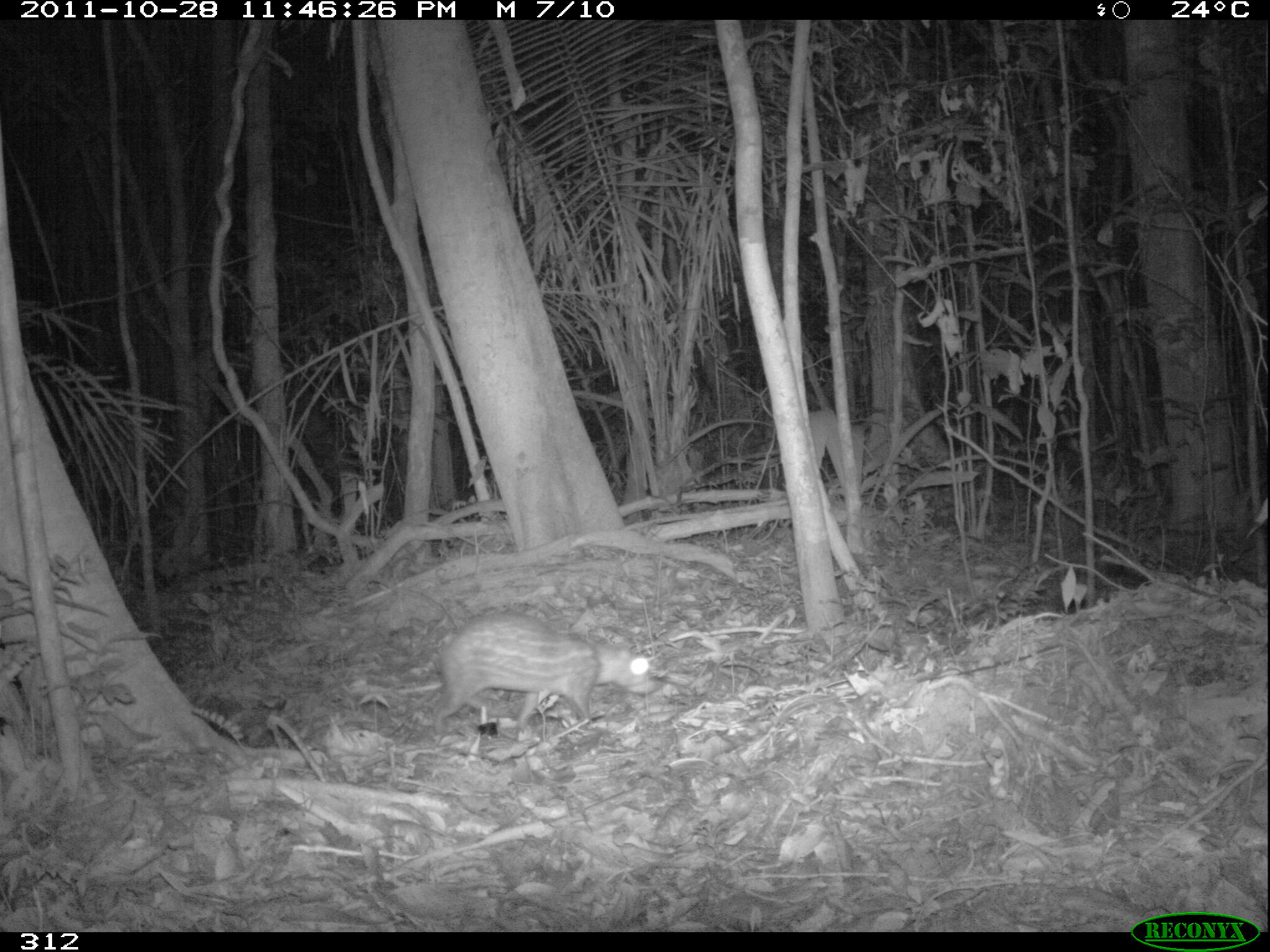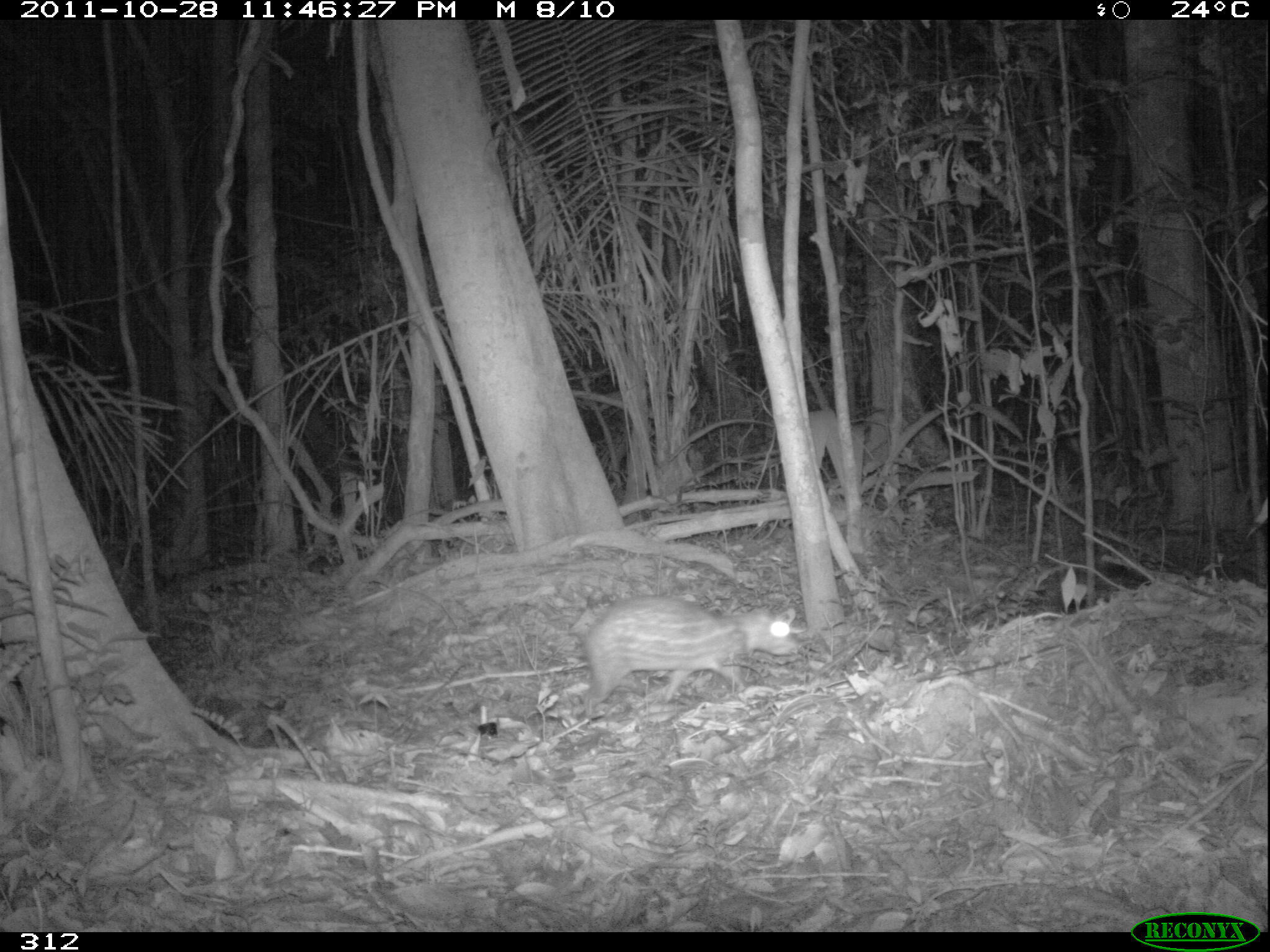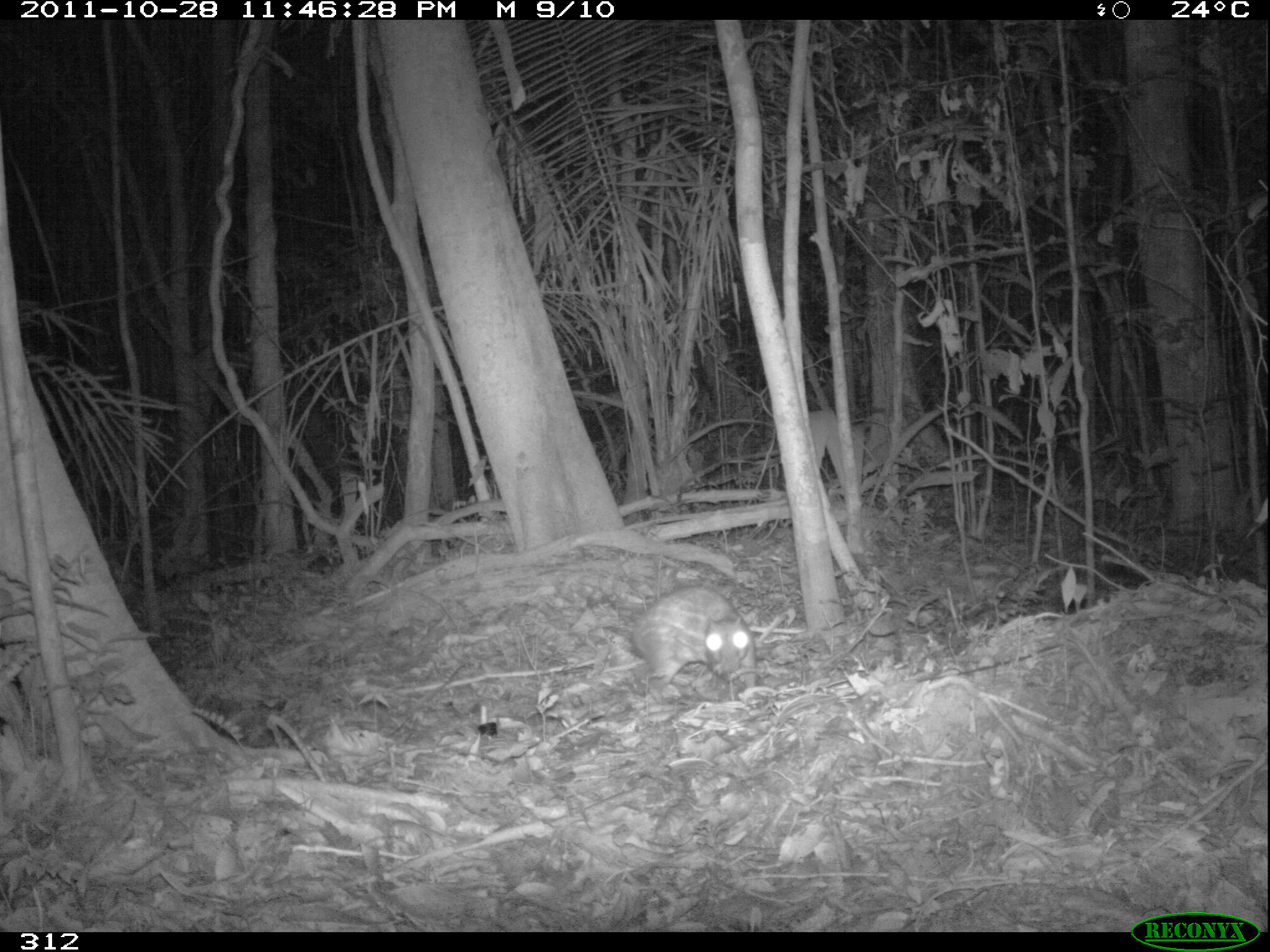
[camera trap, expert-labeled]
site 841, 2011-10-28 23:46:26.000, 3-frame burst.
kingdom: Animalia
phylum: Chordata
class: Mammalia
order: Rodentia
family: Cuniculidae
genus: Cuniculus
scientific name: Cuniculus paca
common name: spotted paca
Cuniculus paca (spotted paca).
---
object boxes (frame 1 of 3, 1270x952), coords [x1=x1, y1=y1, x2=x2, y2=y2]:
cuniculus paca: [x1=428, y1=609, x2=659, y2=739]